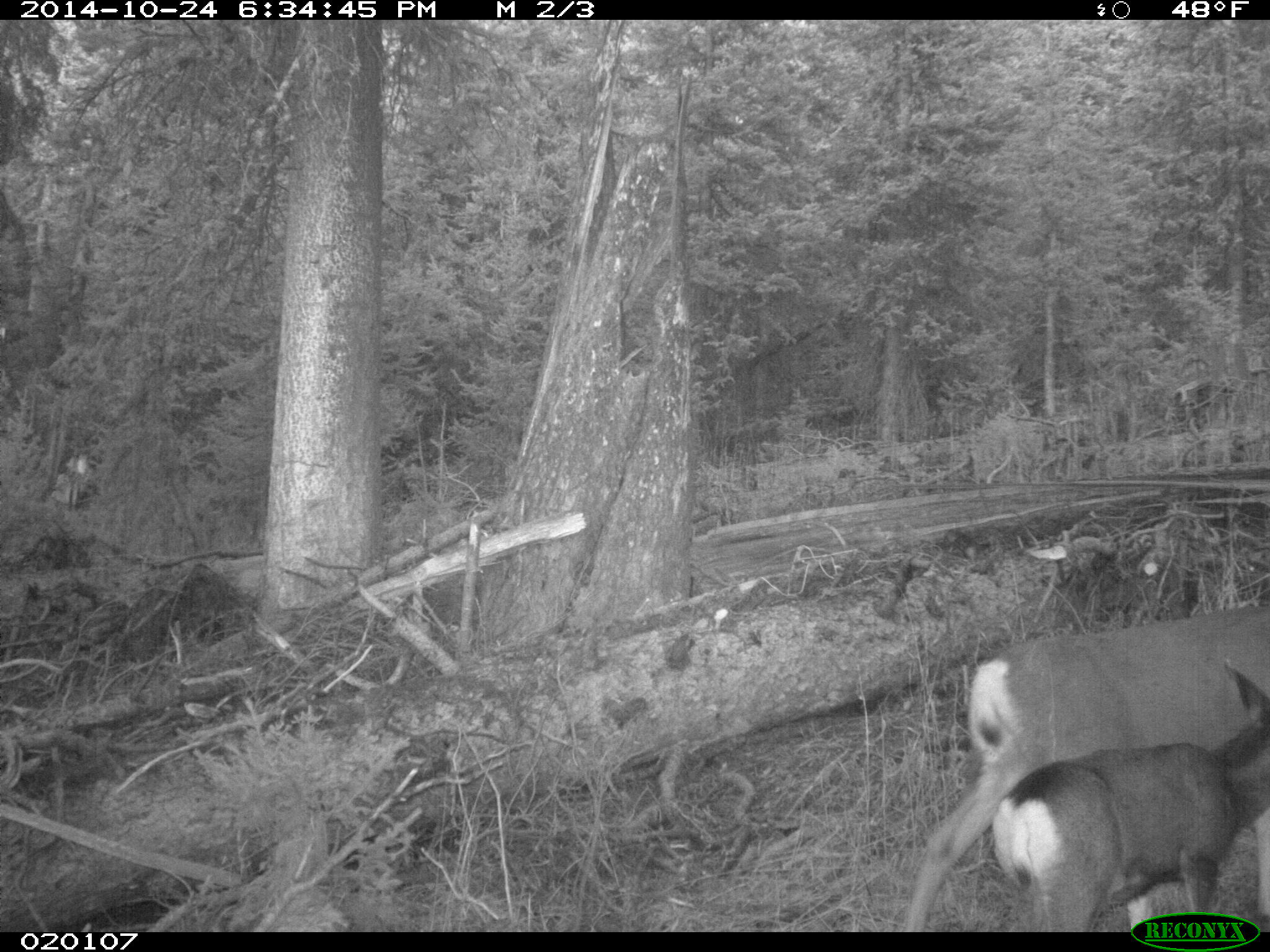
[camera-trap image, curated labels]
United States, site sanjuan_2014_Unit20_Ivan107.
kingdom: Animalia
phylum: Chordata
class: Mammalia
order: Artiodactyla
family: Cervidae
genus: Odocoileus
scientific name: Odocoileus hemionus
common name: mule deer